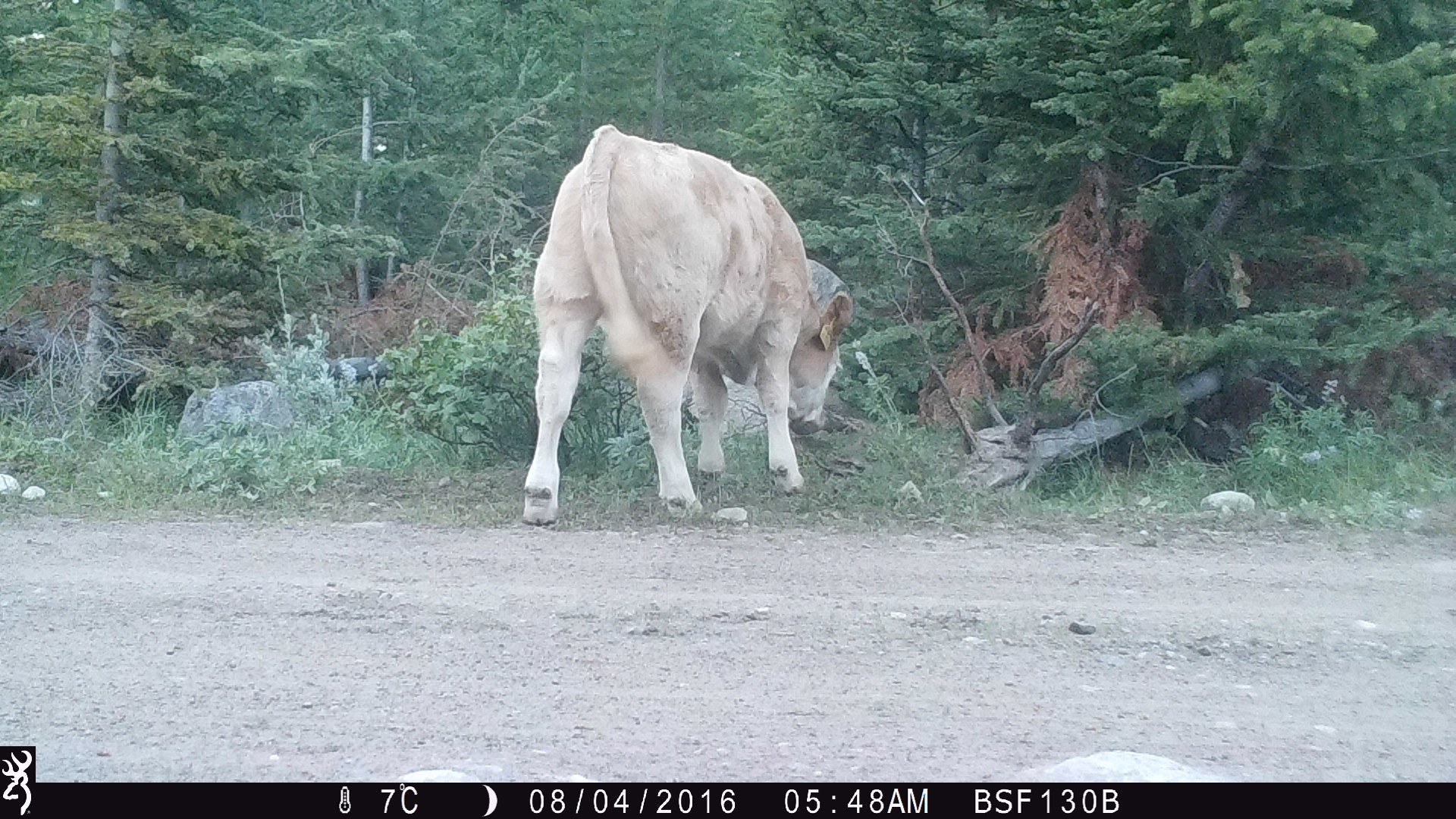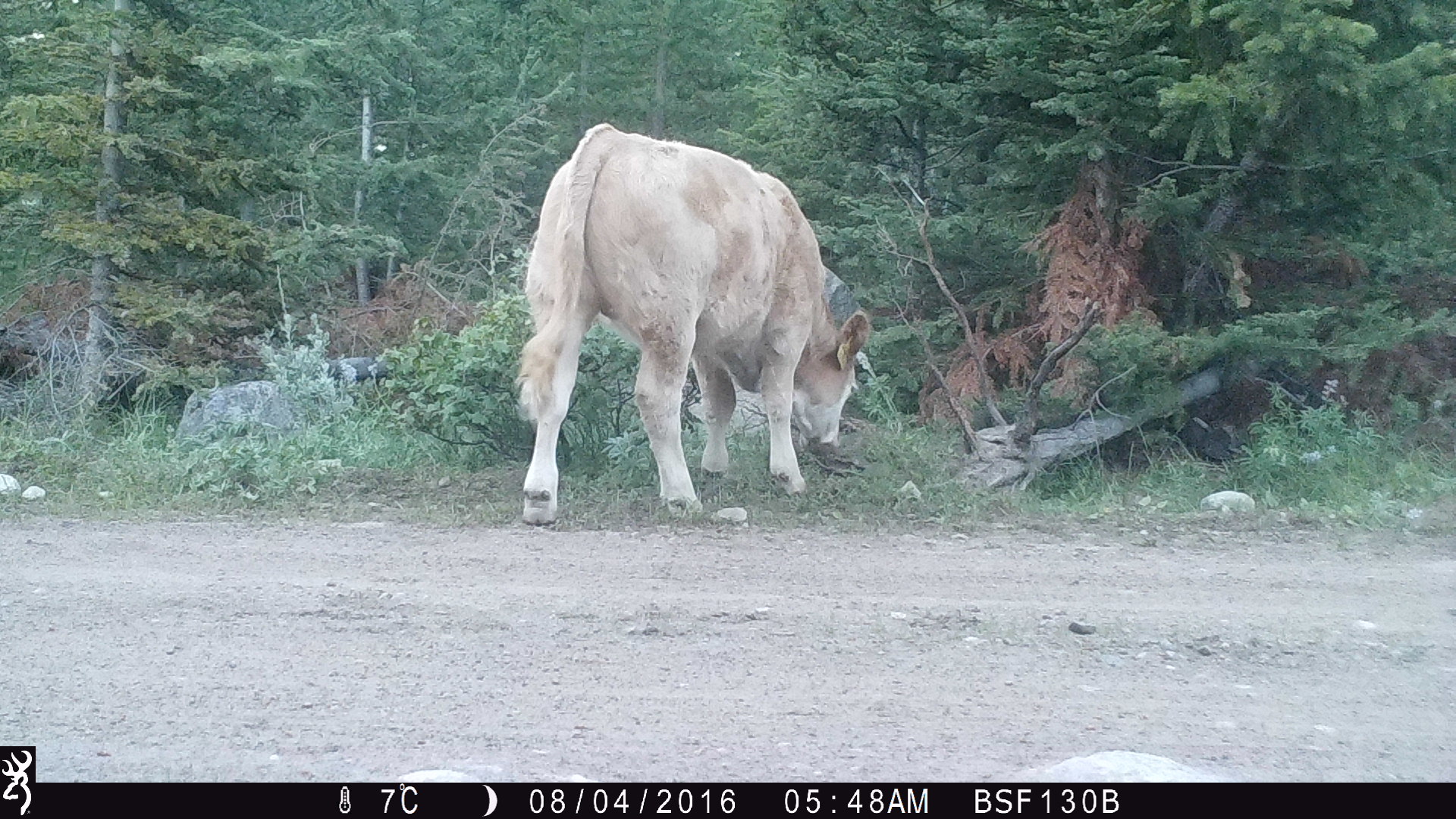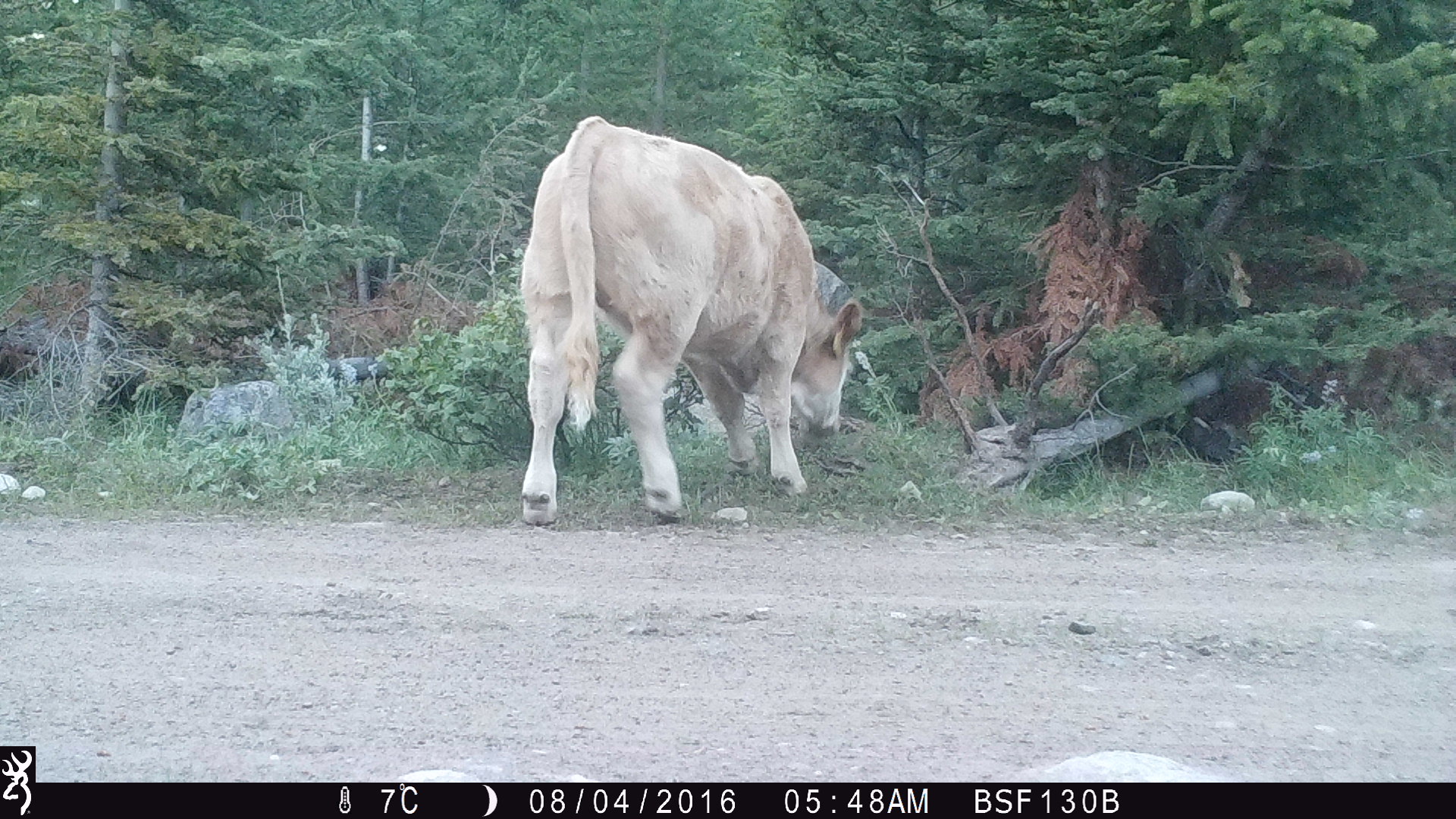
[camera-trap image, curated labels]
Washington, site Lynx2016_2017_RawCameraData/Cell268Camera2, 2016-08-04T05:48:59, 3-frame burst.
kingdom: Animalia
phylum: Chordata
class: Mammalia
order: Artiodactyla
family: Bovidae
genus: Bos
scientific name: Bos taurus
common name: domestic cattle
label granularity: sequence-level